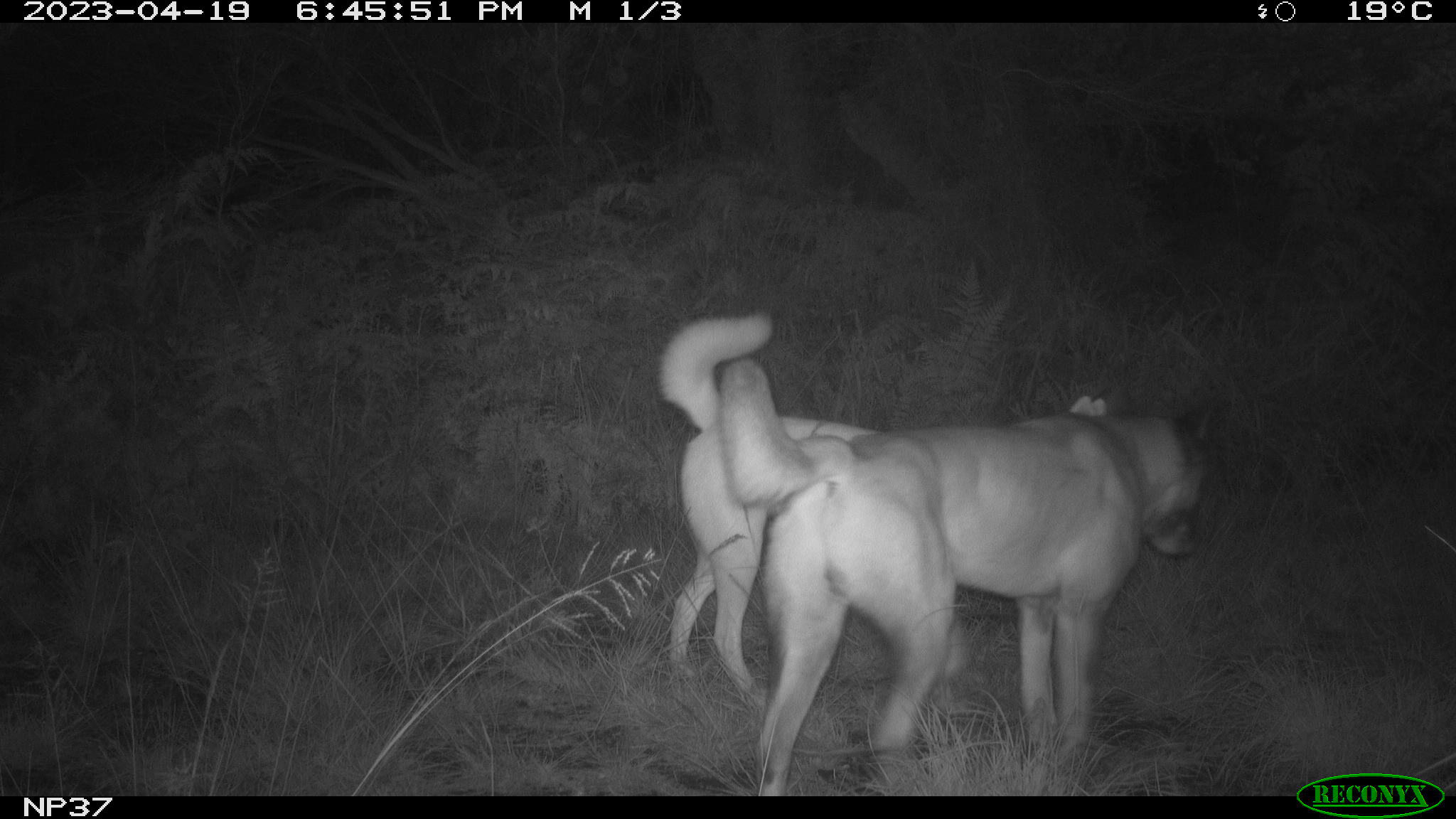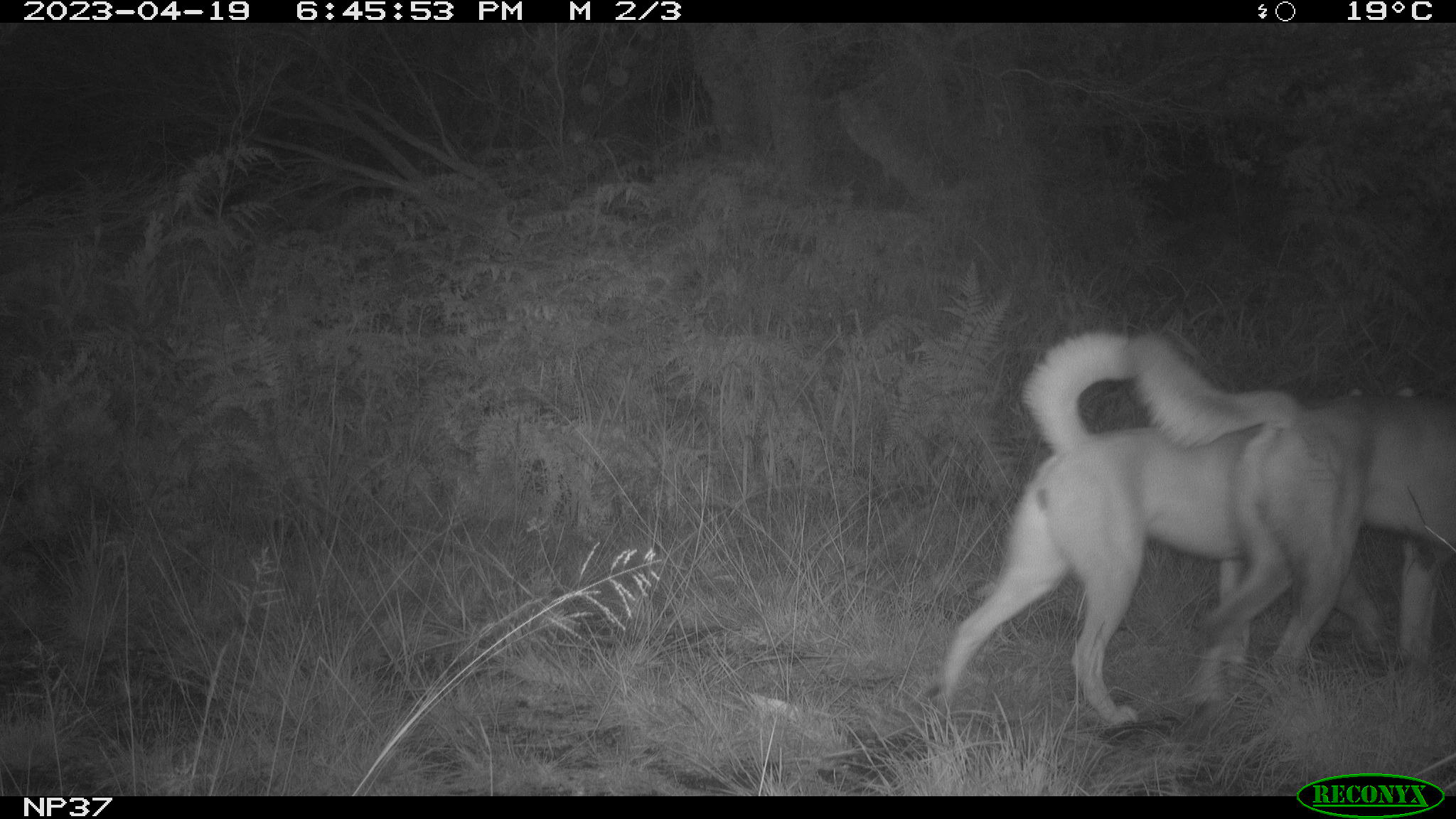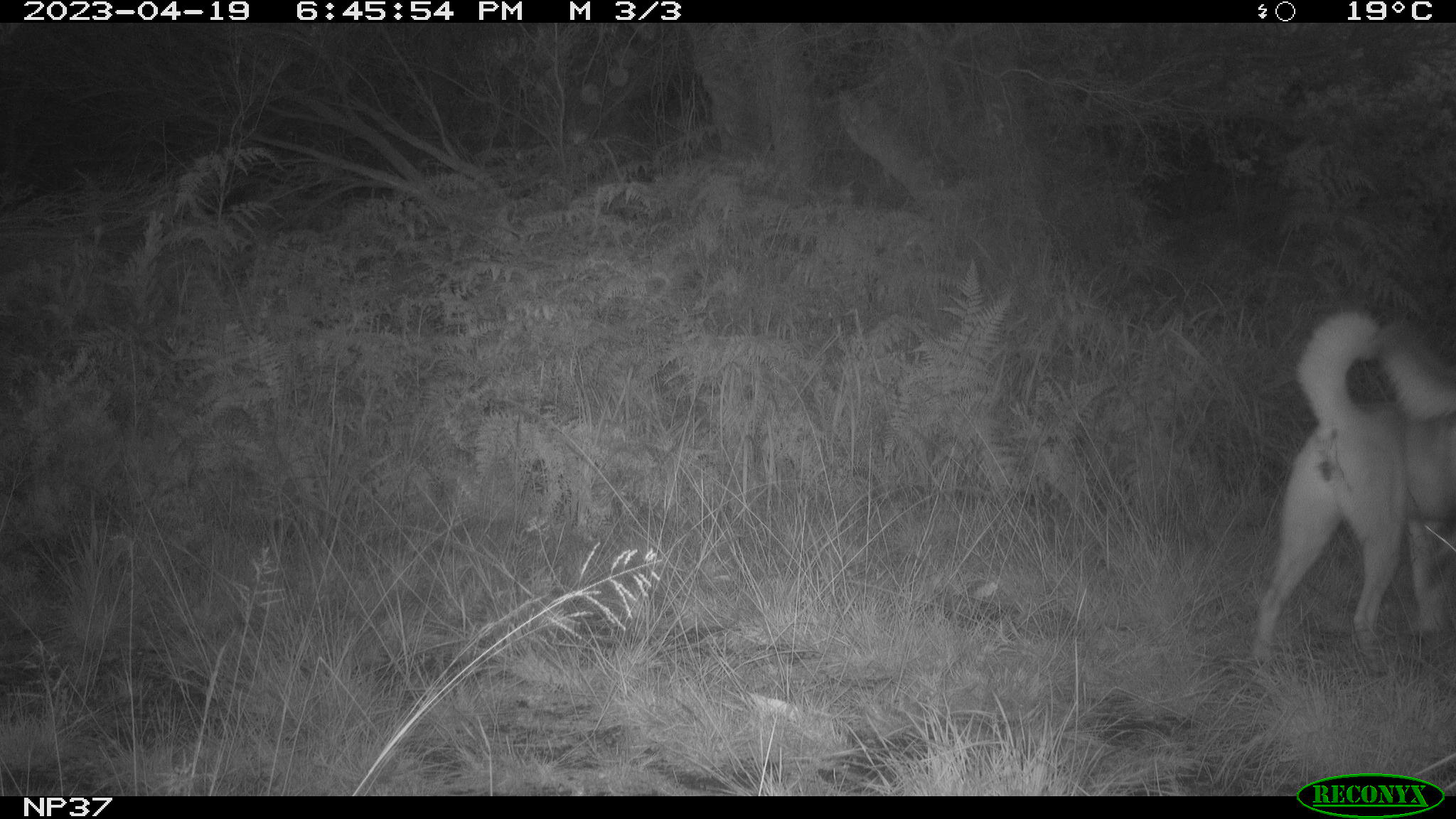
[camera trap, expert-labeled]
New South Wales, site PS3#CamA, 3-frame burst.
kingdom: Animalia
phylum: Chordata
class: Mammalia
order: Carnivora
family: Canidae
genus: Canis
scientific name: Canis familiaris dingo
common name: dingo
Dingo (Canis familiaris dingo).